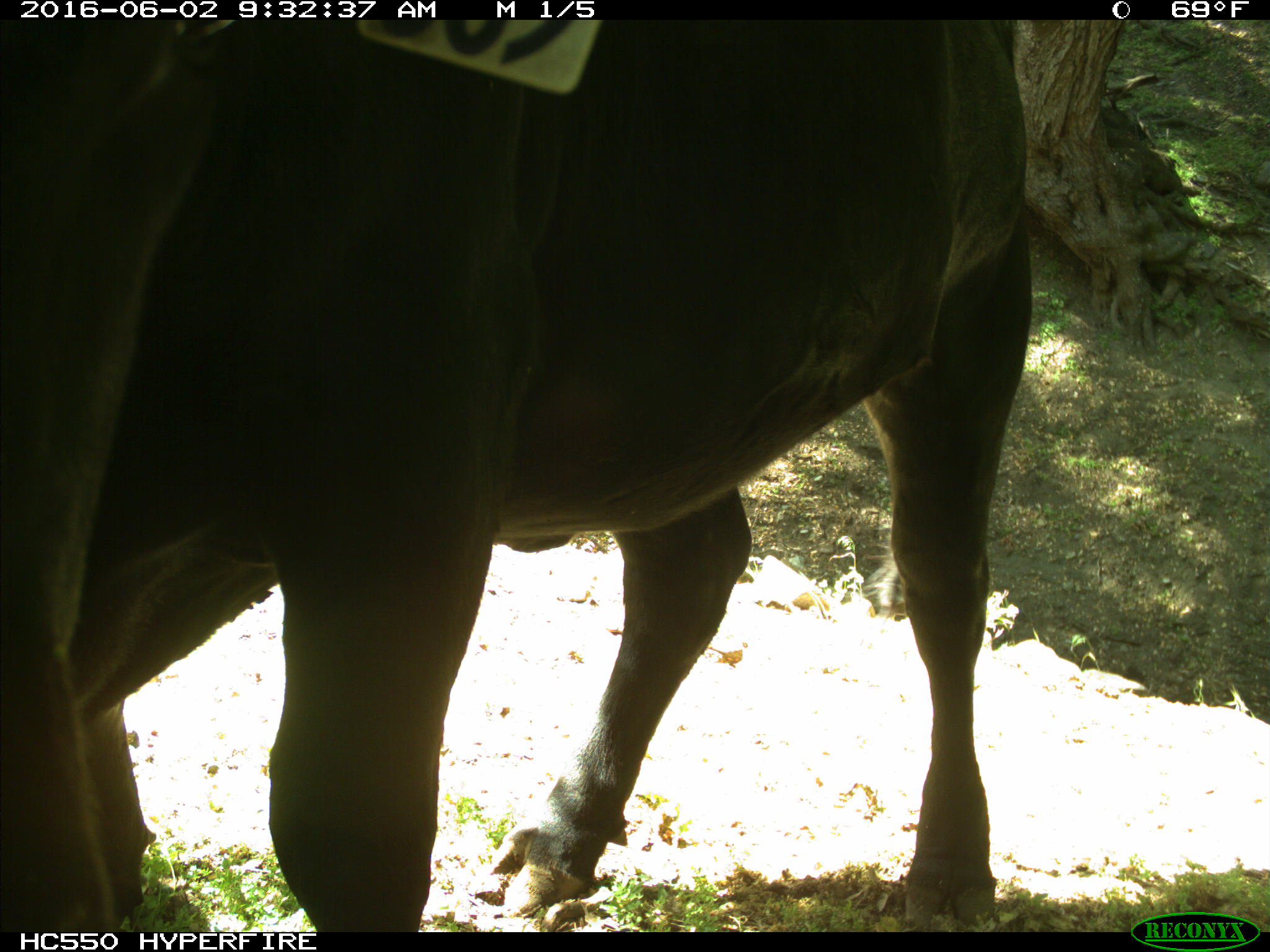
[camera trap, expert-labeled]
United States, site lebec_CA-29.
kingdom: Animalia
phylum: Chordata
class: Mammalia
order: Artiodactyla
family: Bovidae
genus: Bos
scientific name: Bos taurus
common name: domestic cow